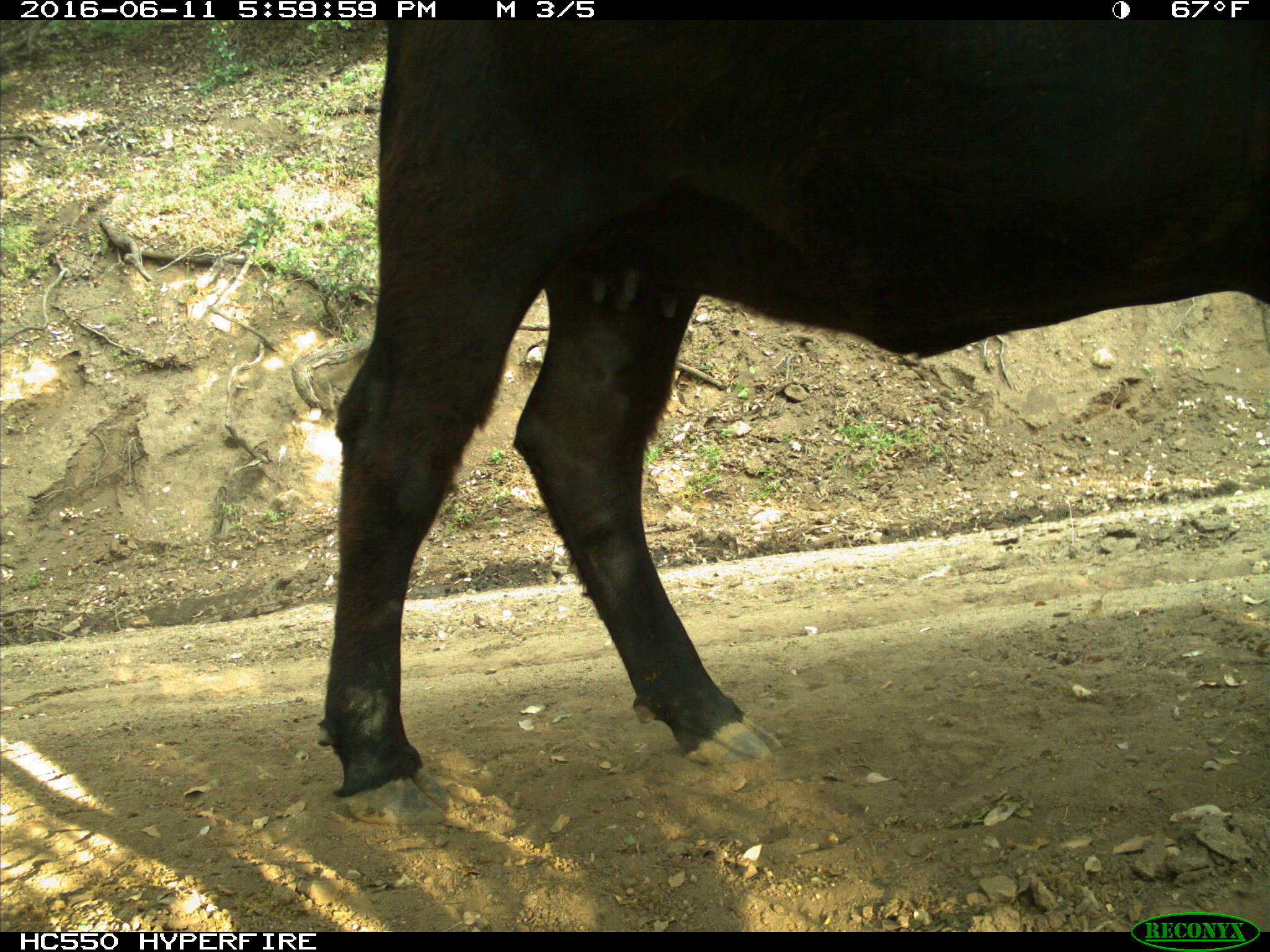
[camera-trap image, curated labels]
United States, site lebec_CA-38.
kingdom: Animalia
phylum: Chordata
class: Mammalia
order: Artiodactyla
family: Bovidae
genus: Bos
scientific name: Bos taurus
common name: domestic cow